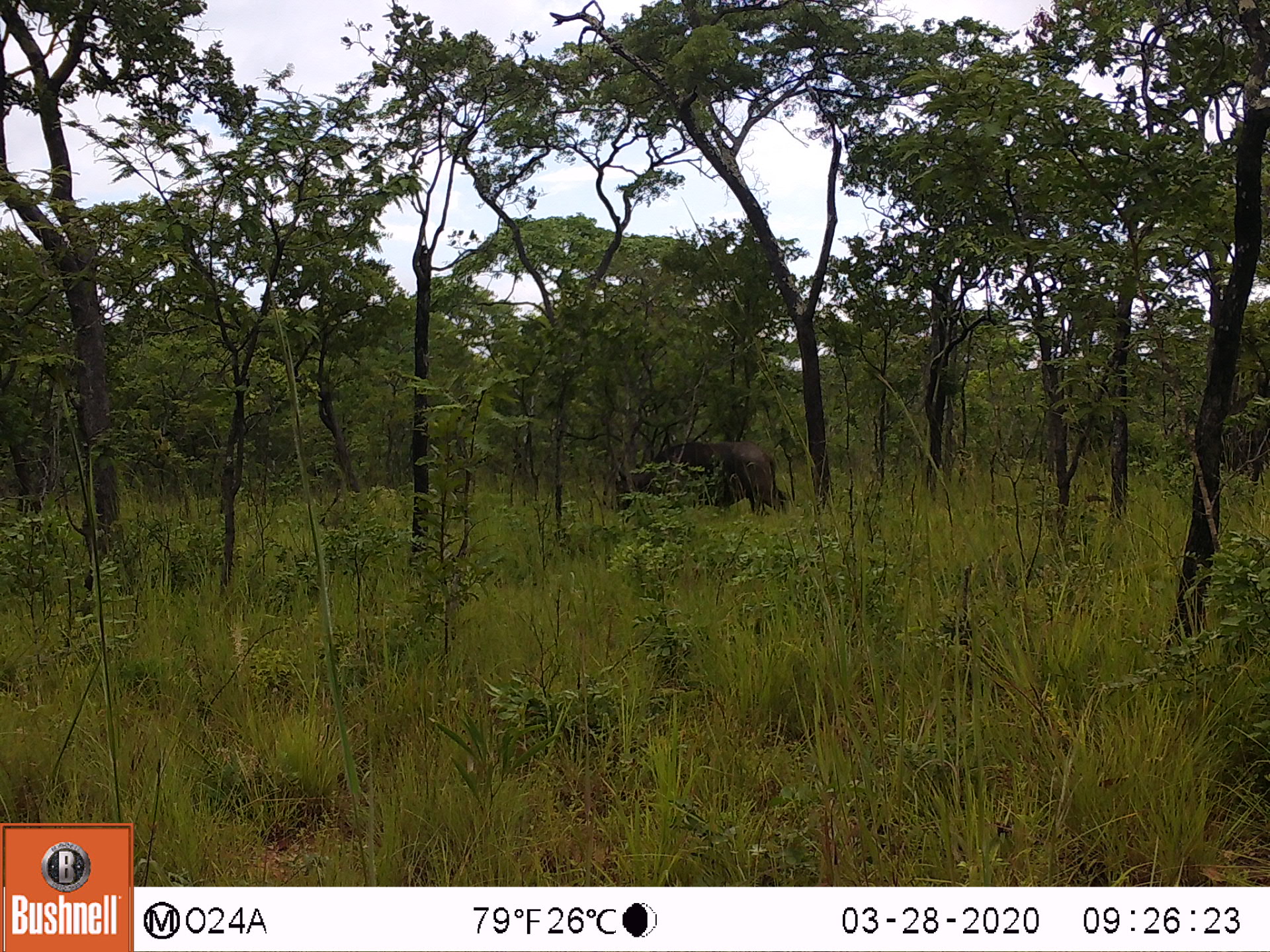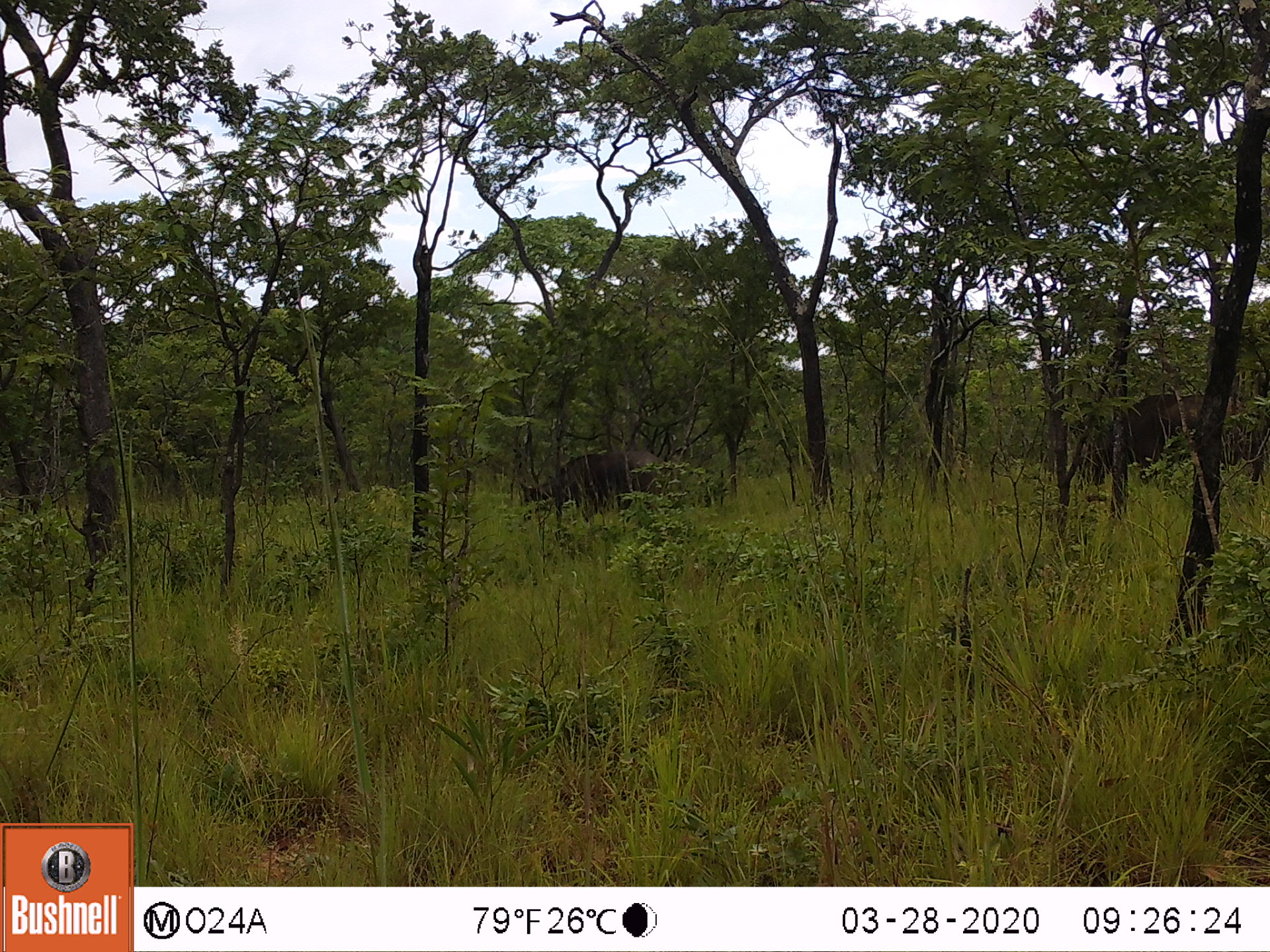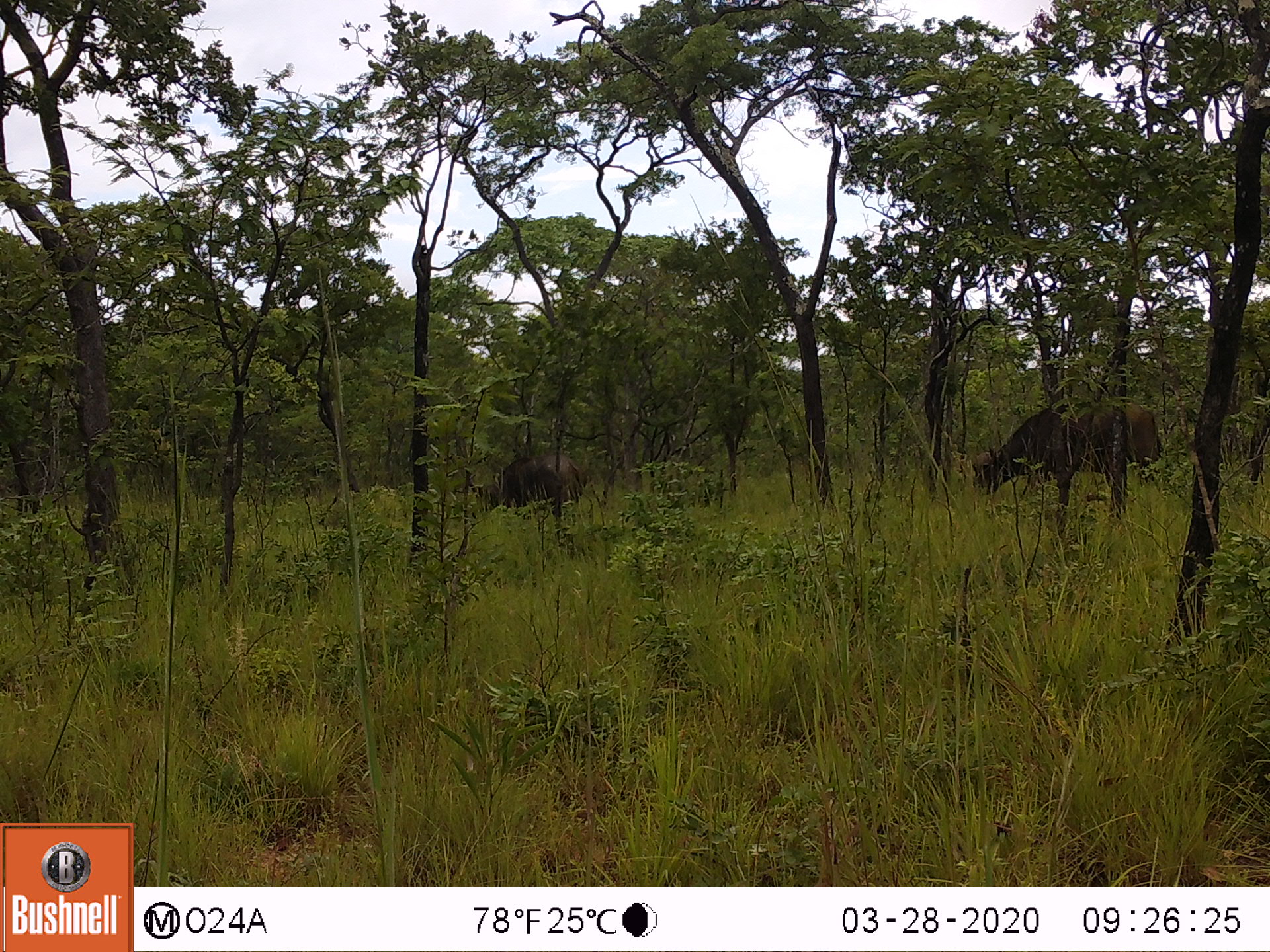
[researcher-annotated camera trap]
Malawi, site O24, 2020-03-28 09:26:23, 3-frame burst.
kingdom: Animalia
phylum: Chordata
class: Mammalia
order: Artiodactyla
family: Bovidae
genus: Syncerus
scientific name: Syncerus caffer caffer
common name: cape buffalo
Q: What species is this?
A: Cape buffalo (Syncerus caffer caffer).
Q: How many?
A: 1.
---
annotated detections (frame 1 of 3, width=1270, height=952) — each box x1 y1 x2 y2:
cape buffalo: 603 432 792 516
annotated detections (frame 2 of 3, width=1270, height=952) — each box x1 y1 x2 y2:
cape buffalo: 1060 396 1227 480; 516 445 684 524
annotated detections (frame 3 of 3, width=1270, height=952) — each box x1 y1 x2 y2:
cape buffalo: 965 389 1163 497; 468 445 594 512